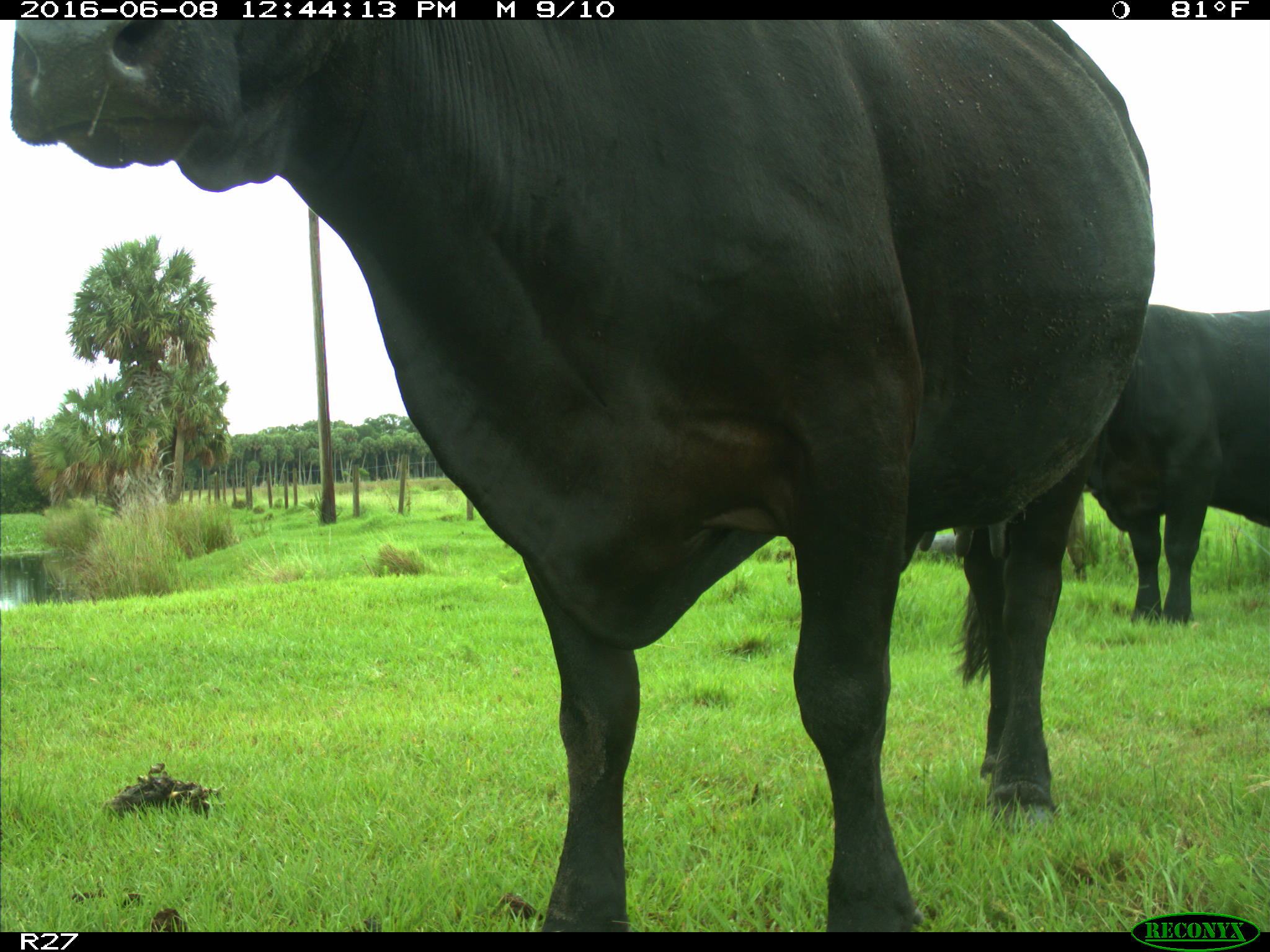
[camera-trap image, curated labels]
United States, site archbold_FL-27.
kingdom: Animalia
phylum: Chordata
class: Mammalia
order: Artiodactyla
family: Bovidae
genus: Bos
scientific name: Bos taurus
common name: domestic cow